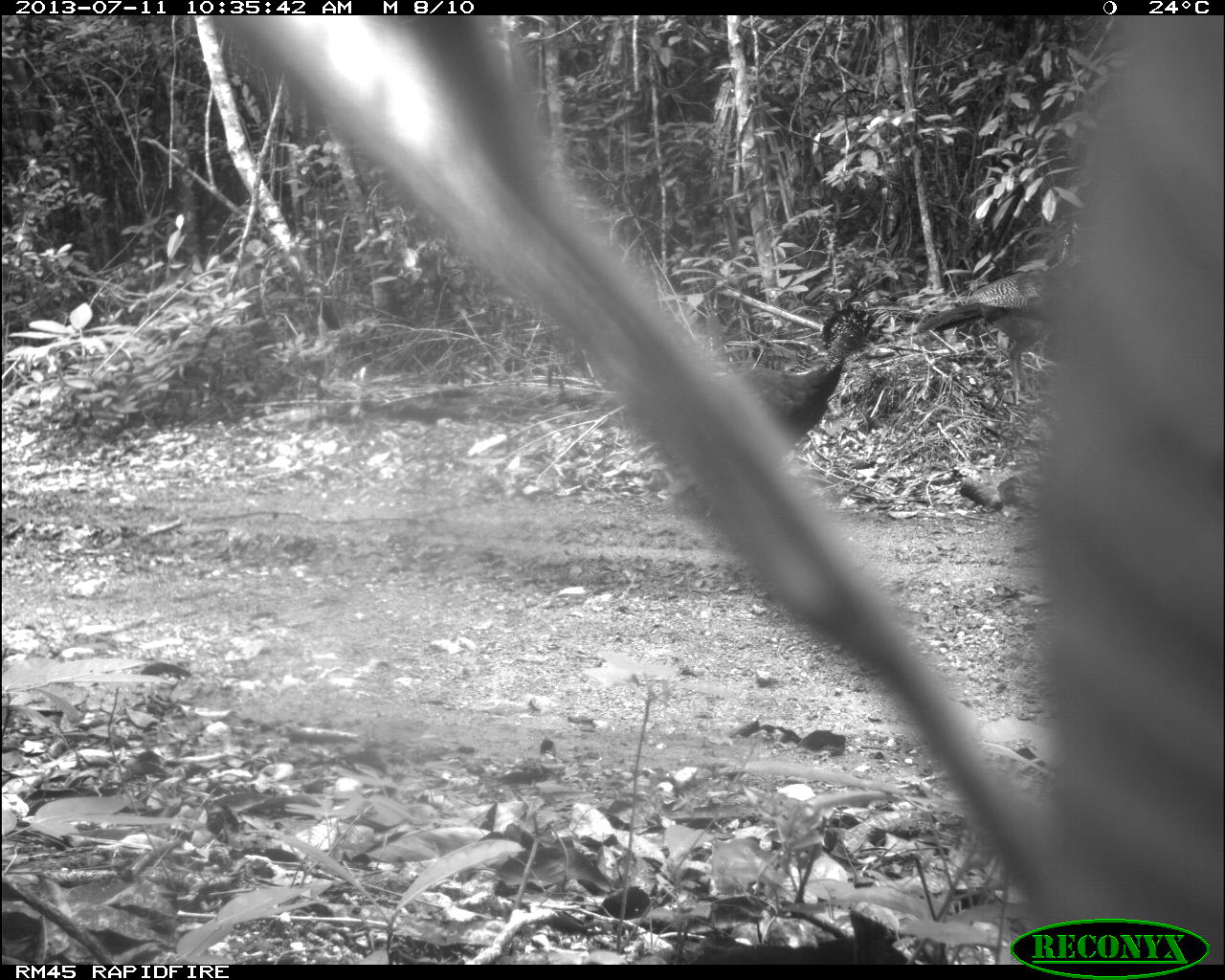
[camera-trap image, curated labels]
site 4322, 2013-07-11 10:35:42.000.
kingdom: Animalia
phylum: Chordata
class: Aves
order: Galliformes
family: Cracidae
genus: Crax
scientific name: Crax rubra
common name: great curassow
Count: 2.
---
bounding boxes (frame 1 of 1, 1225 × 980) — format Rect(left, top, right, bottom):
crax rubra: Rect(916, 232, 1074, 407); Rect(717, 296, 879, 463)